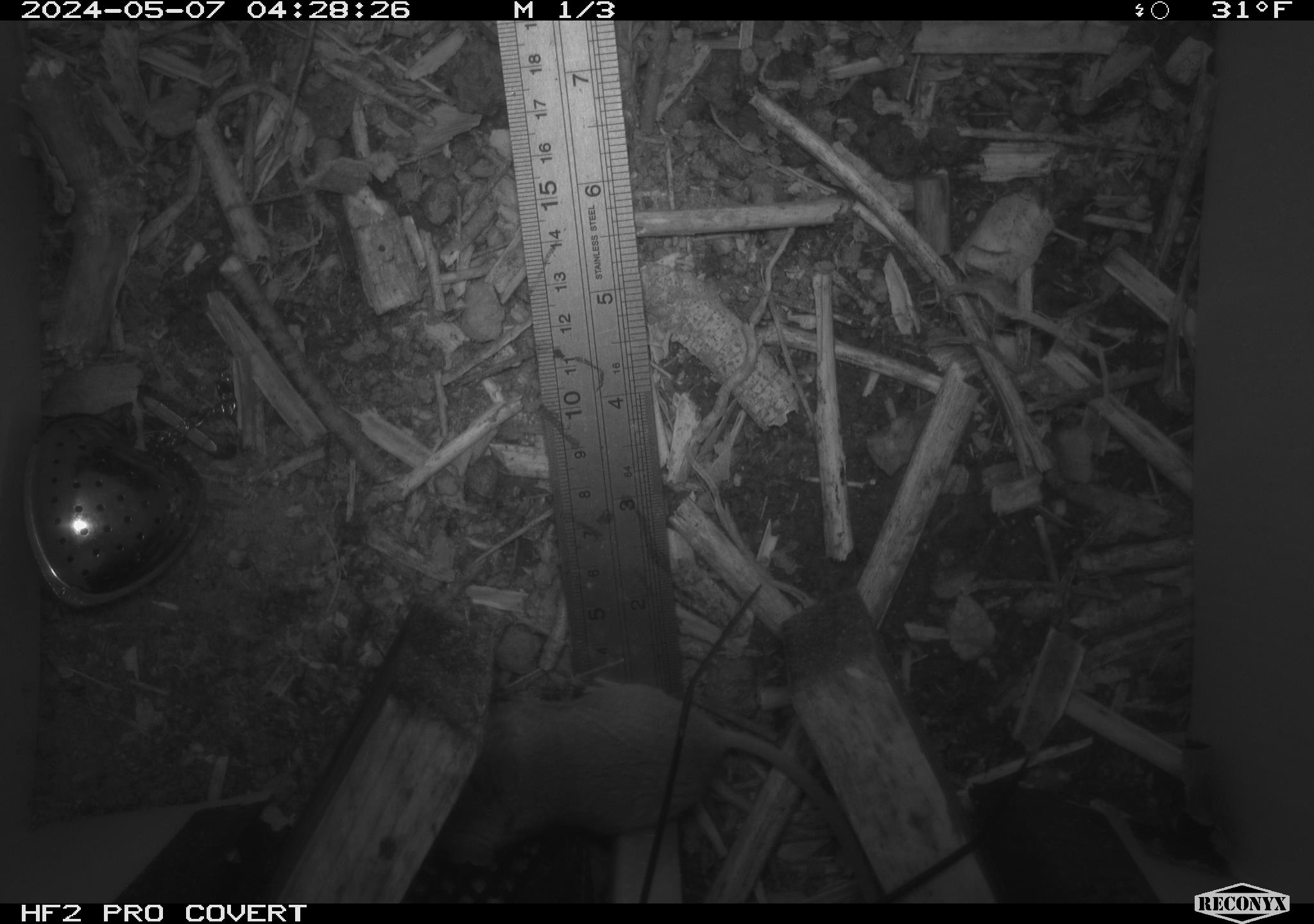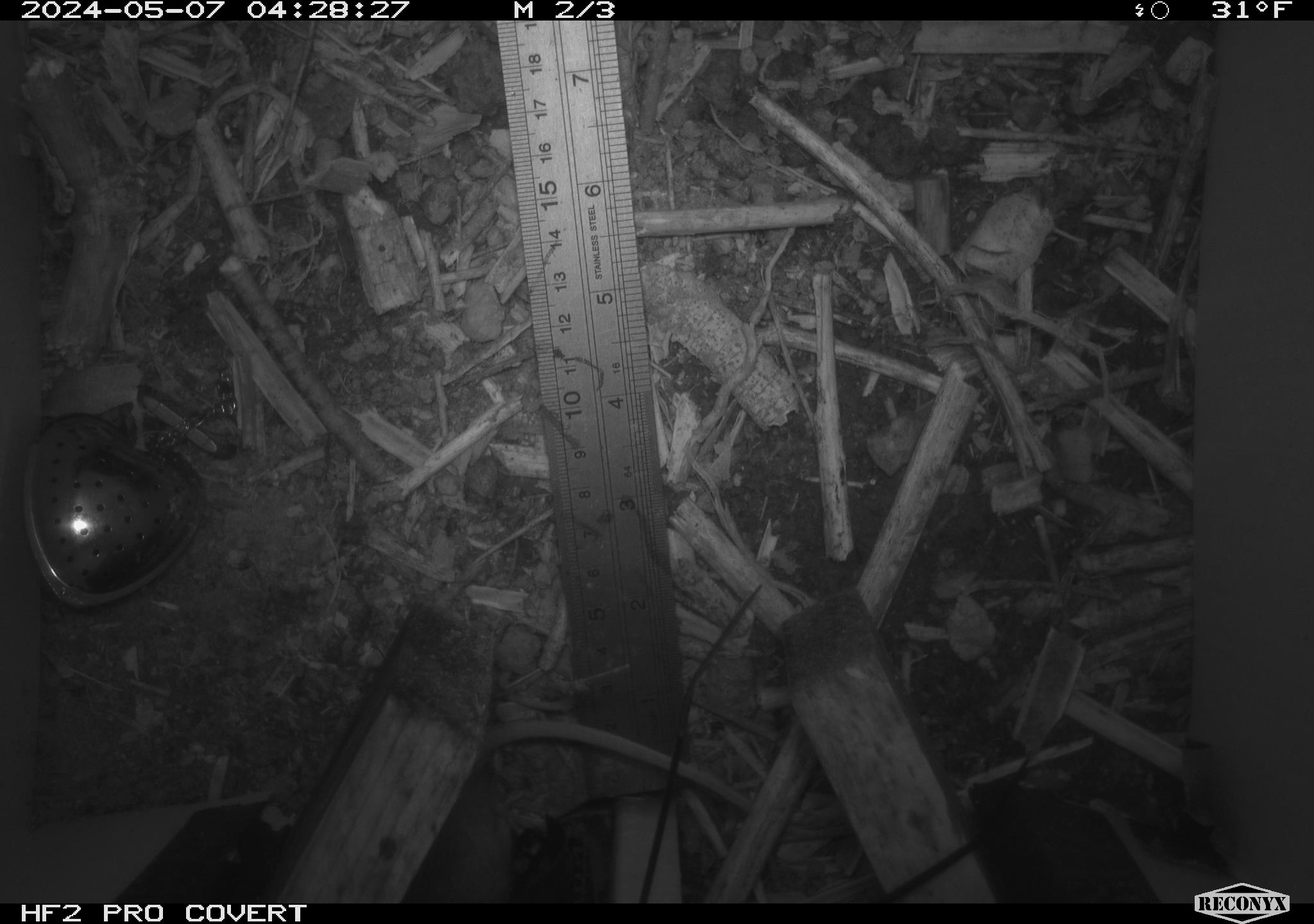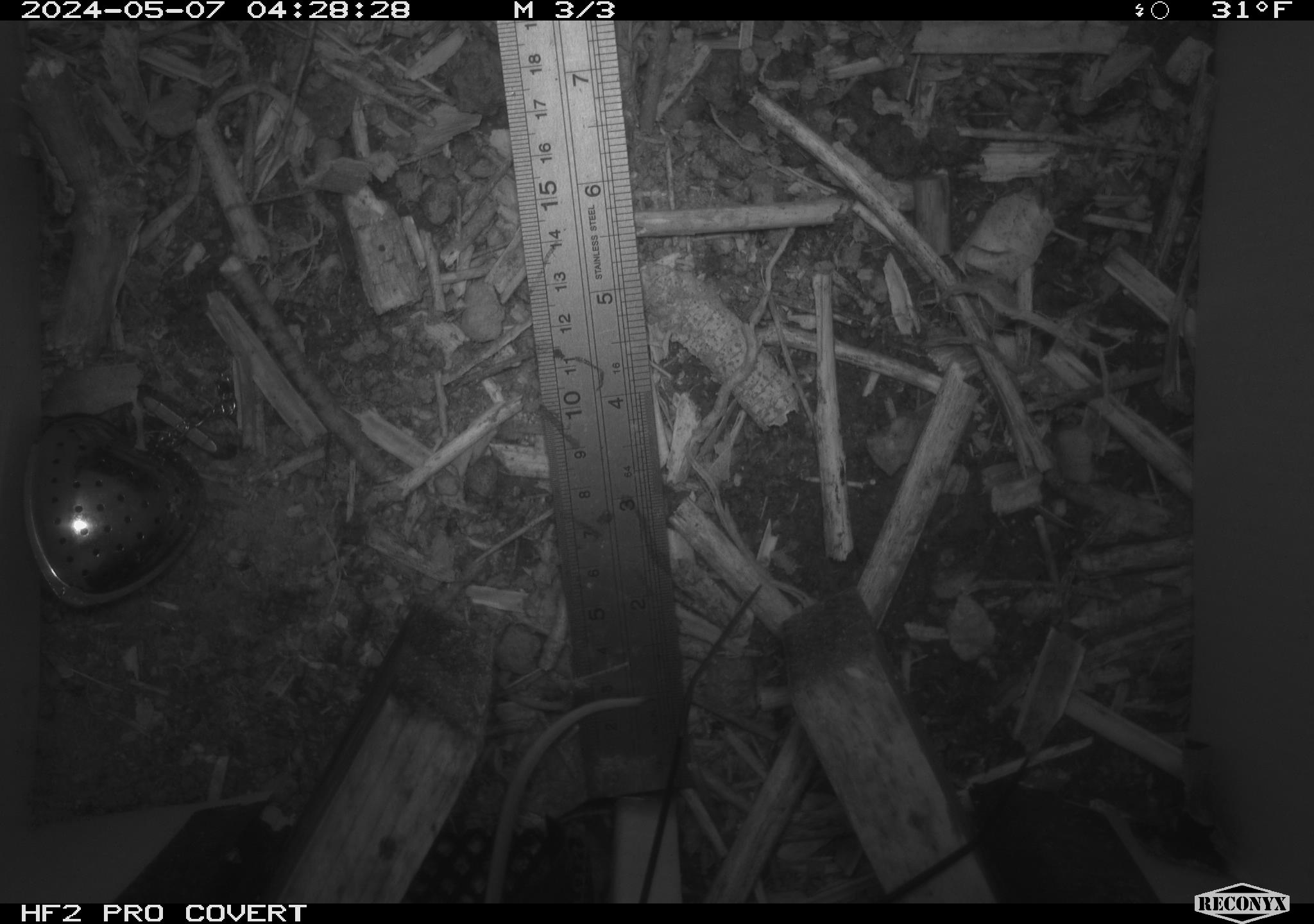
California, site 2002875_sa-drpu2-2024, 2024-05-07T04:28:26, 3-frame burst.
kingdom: Animalia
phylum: Chordata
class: Mammalia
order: Rodentia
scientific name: Rodentia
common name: mouse species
Mouse species (Rodentia).